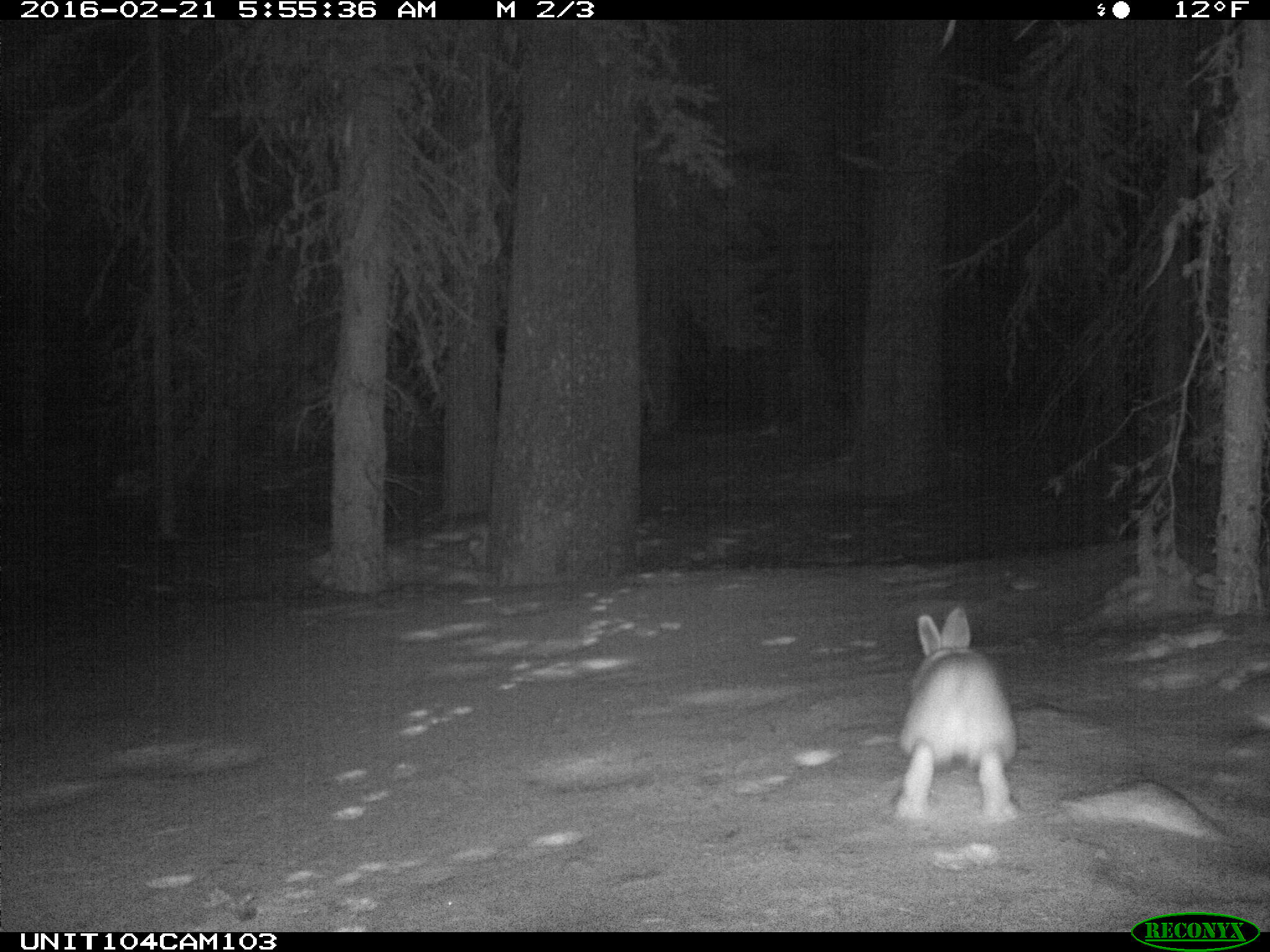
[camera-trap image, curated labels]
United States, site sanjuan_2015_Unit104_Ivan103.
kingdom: Animalia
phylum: Chordata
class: Mammalia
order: Lagomorpha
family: Leporidae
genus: Lepus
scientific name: Lepus americanus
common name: snowshoe hare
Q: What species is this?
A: Lepus americanus (snowshoe hare).